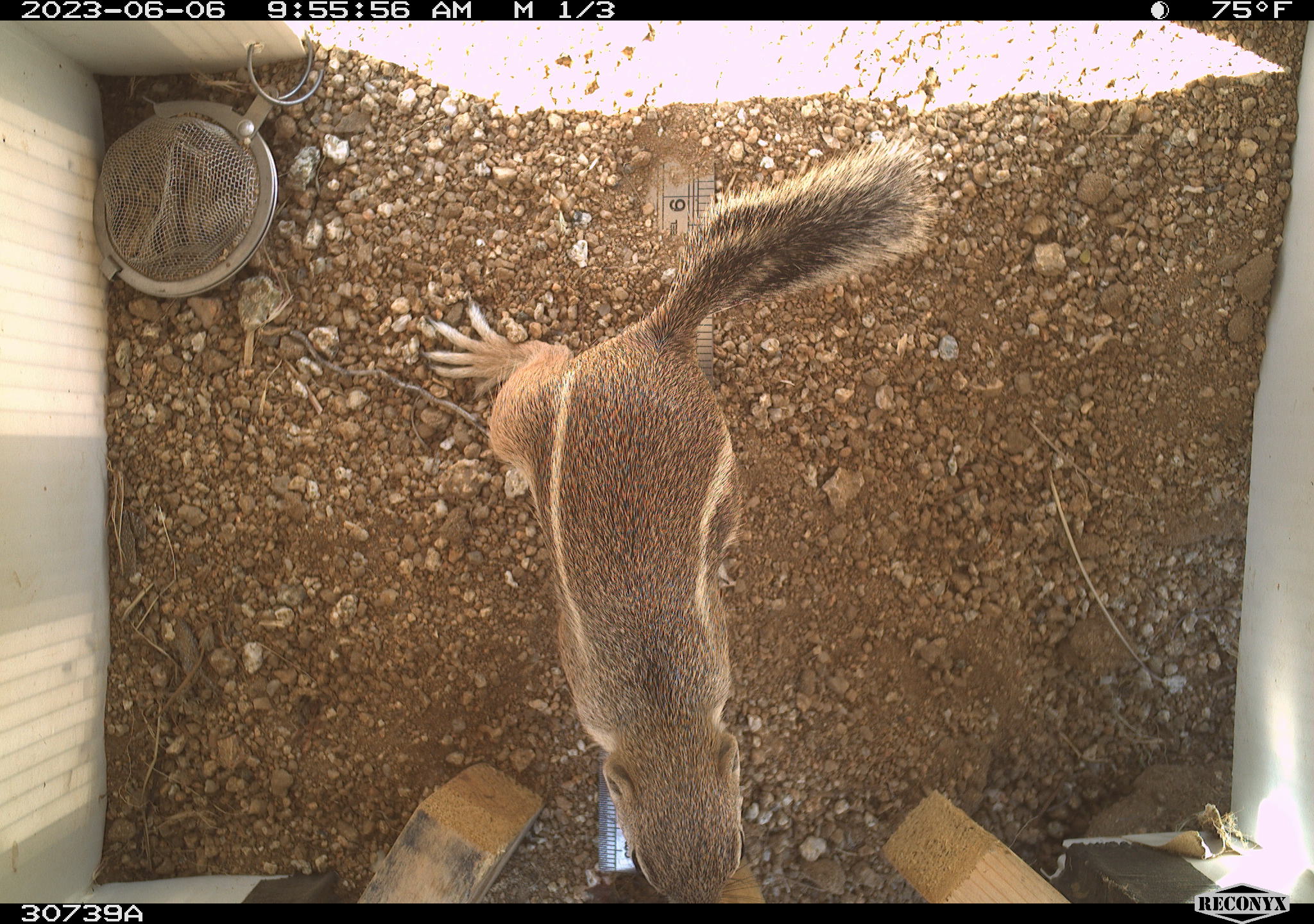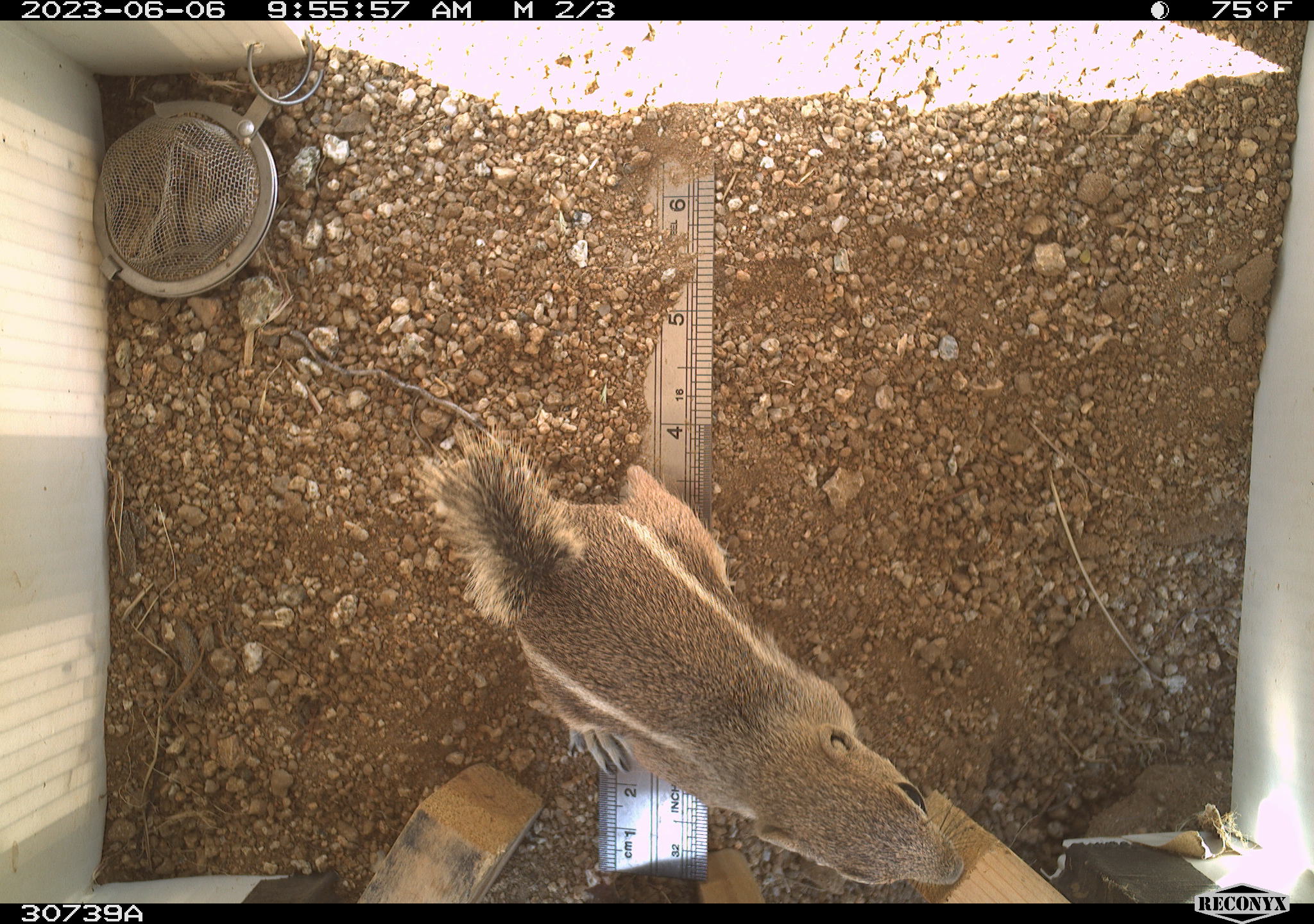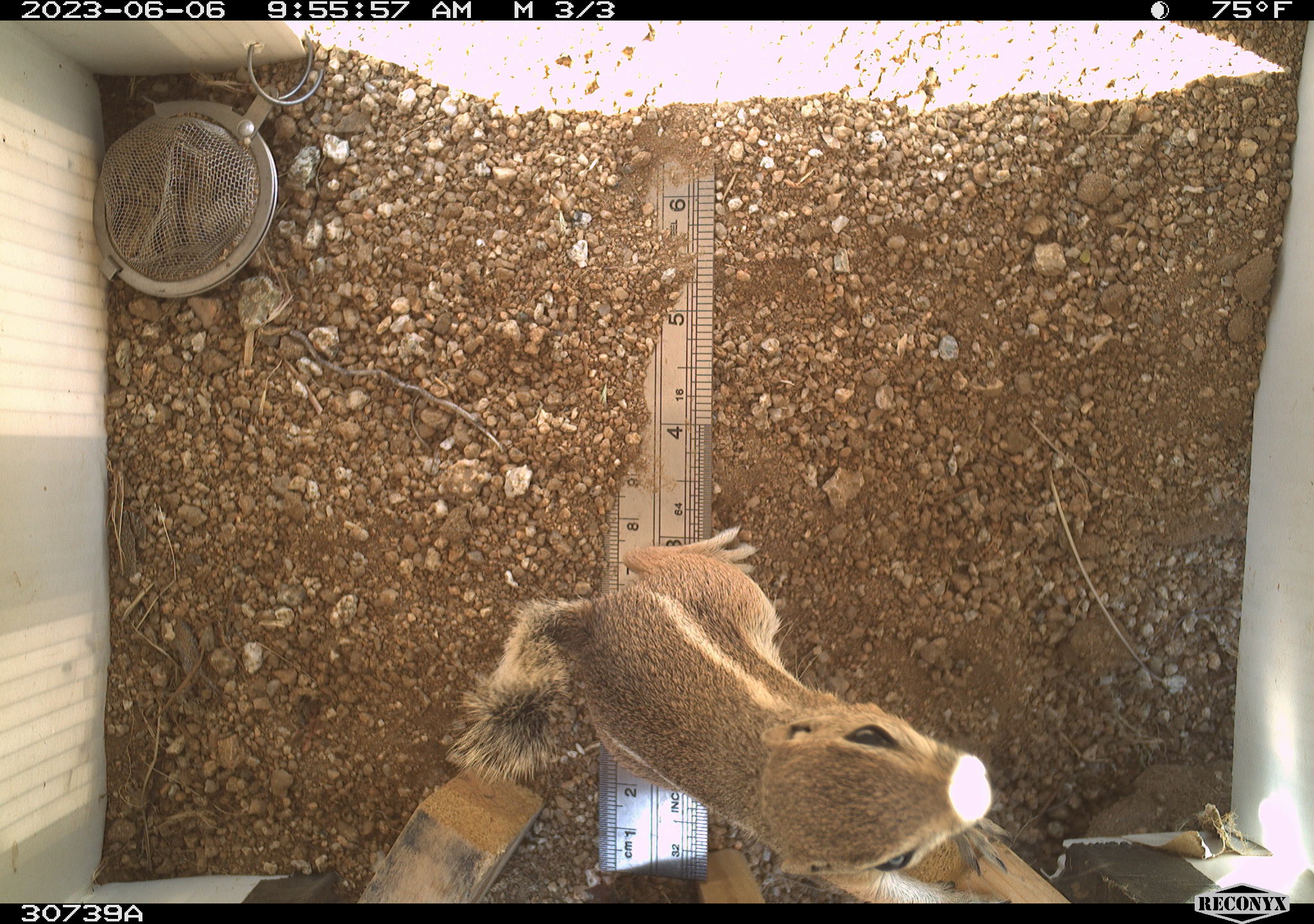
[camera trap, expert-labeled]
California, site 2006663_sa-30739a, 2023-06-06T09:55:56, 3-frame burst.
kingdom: Animalia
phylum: Chordata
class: Mammalia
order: Rodentia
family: Sciuridae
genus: Ammospermophilus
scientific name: Ammospermophilus leucurus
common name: white-tailed antelope squirrel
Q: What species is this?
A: White-tailed antelope squirrel (Ammospermophilus leucurus).